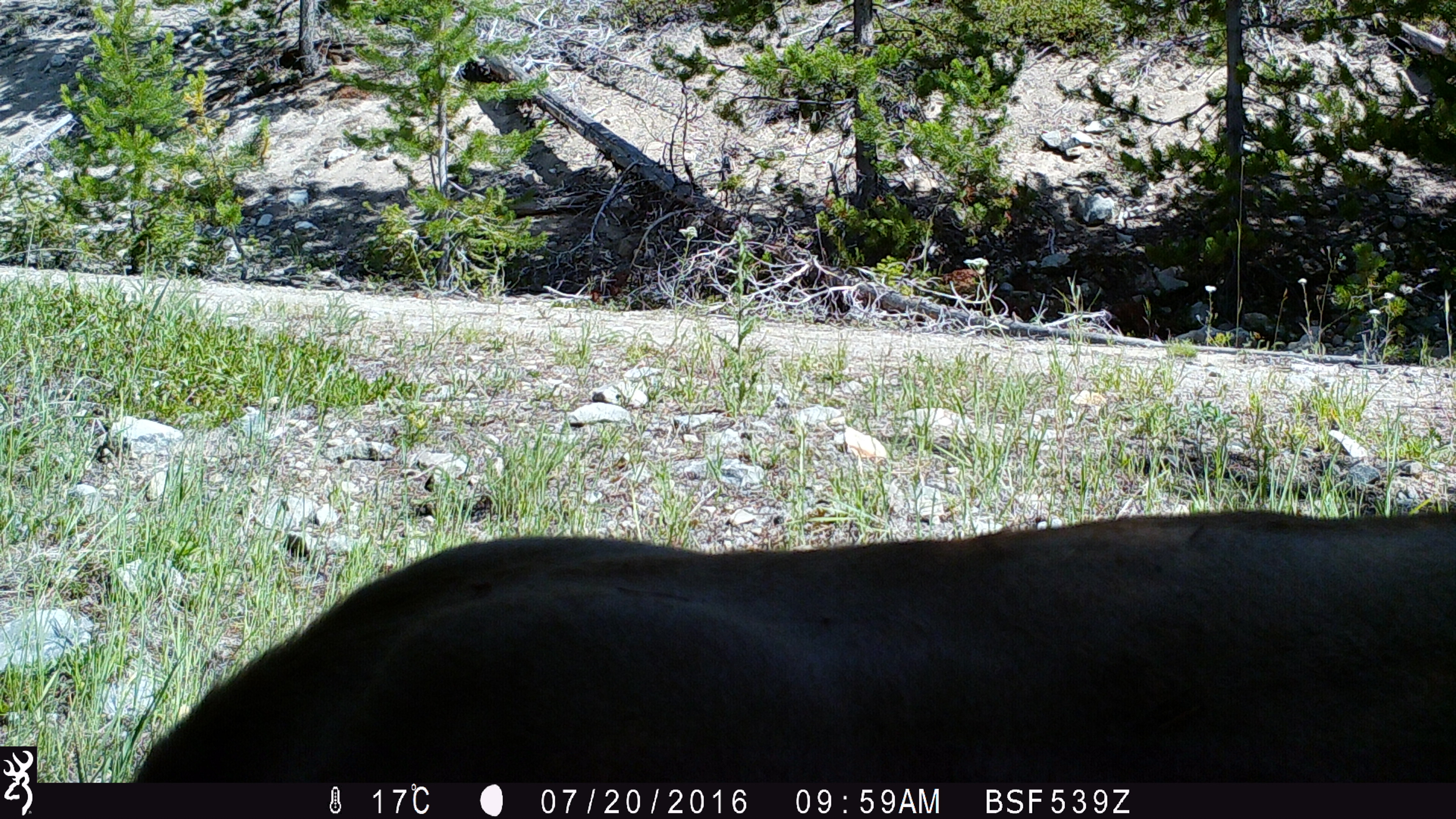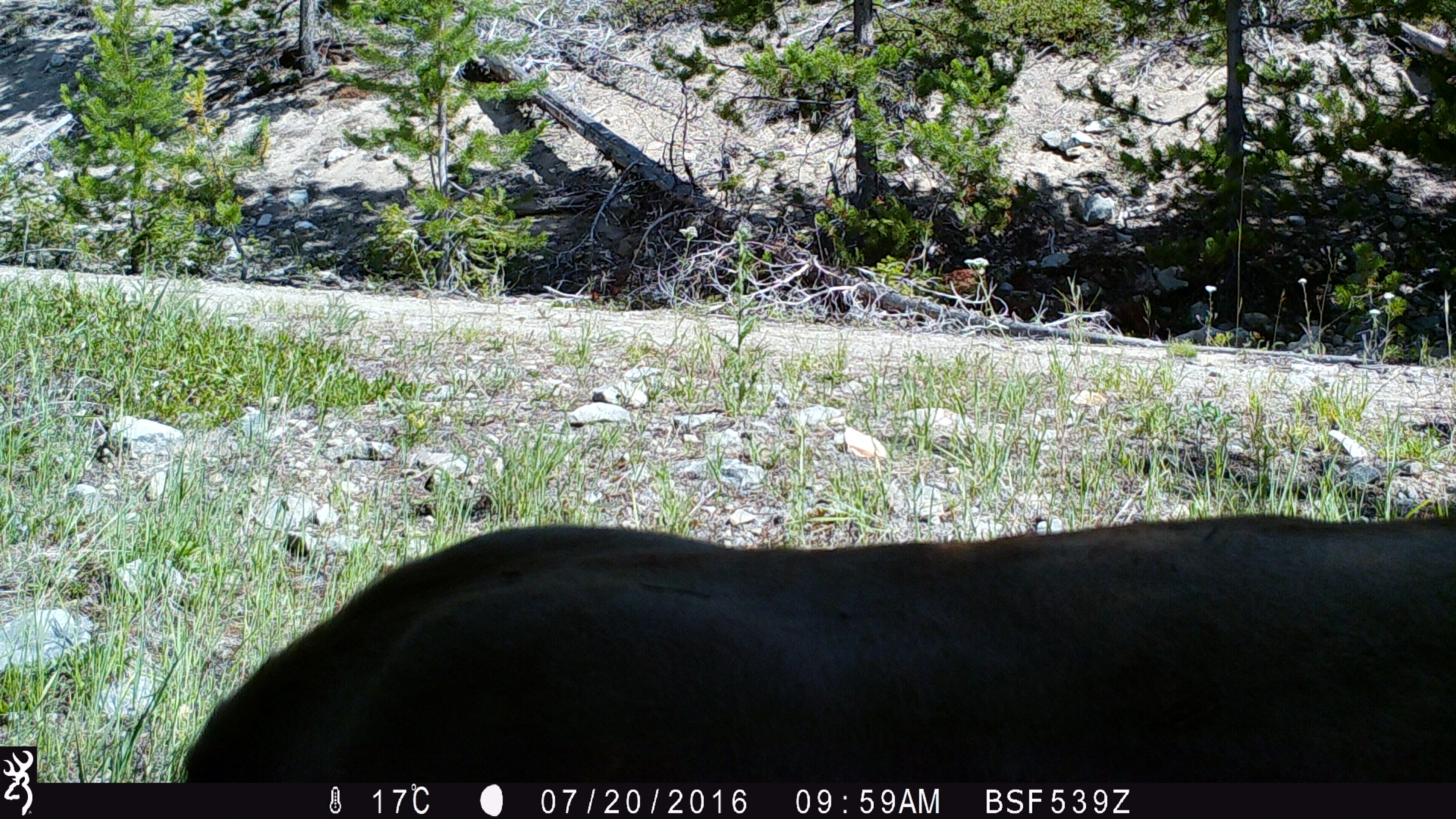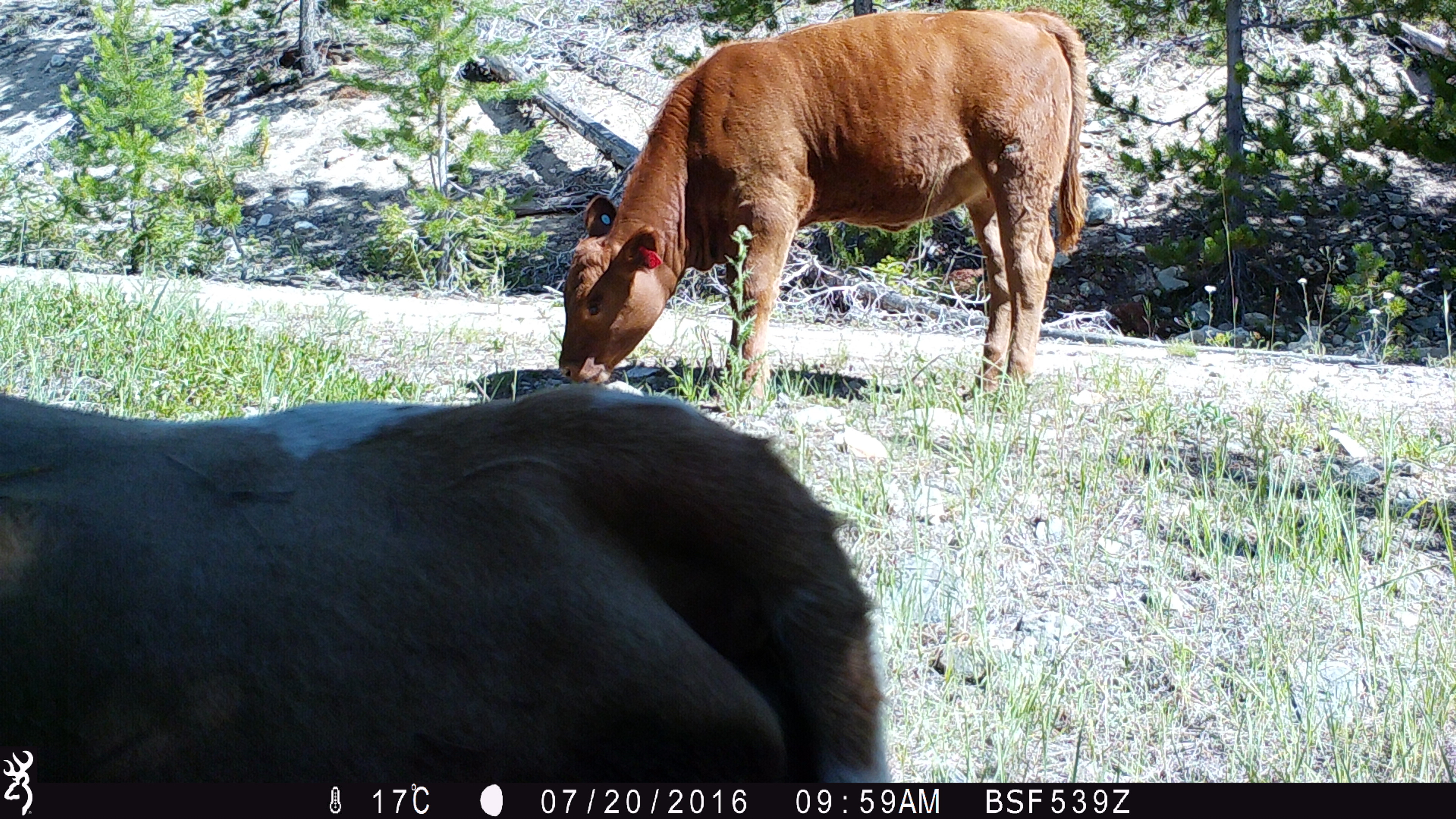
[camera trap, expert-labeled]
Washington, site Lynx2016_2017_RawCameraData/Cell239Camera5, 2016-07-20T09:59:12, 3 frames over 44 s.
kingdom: Animalia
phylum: Chordata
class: Mammalia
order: Artiodactyla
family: Bovidae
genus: Bos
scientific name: Bos taurus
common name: domestic cattle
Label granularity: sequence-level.